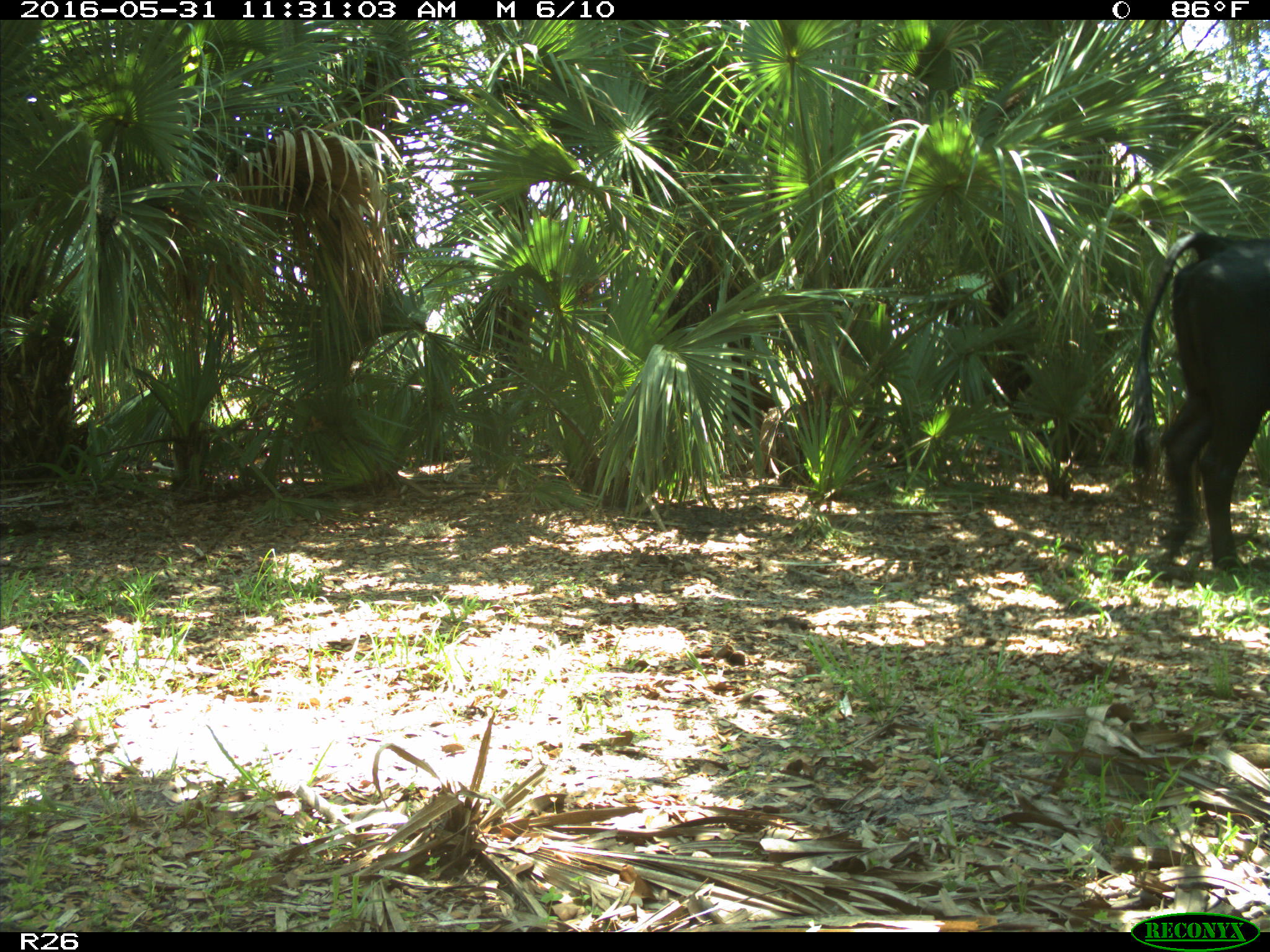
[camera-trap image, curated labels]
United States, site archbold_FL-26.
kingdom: Animalia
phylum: Chordata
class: Mammalia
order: Artiodactyla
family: Bovidae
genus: Bos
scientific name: Bos taurus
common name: domestic cow